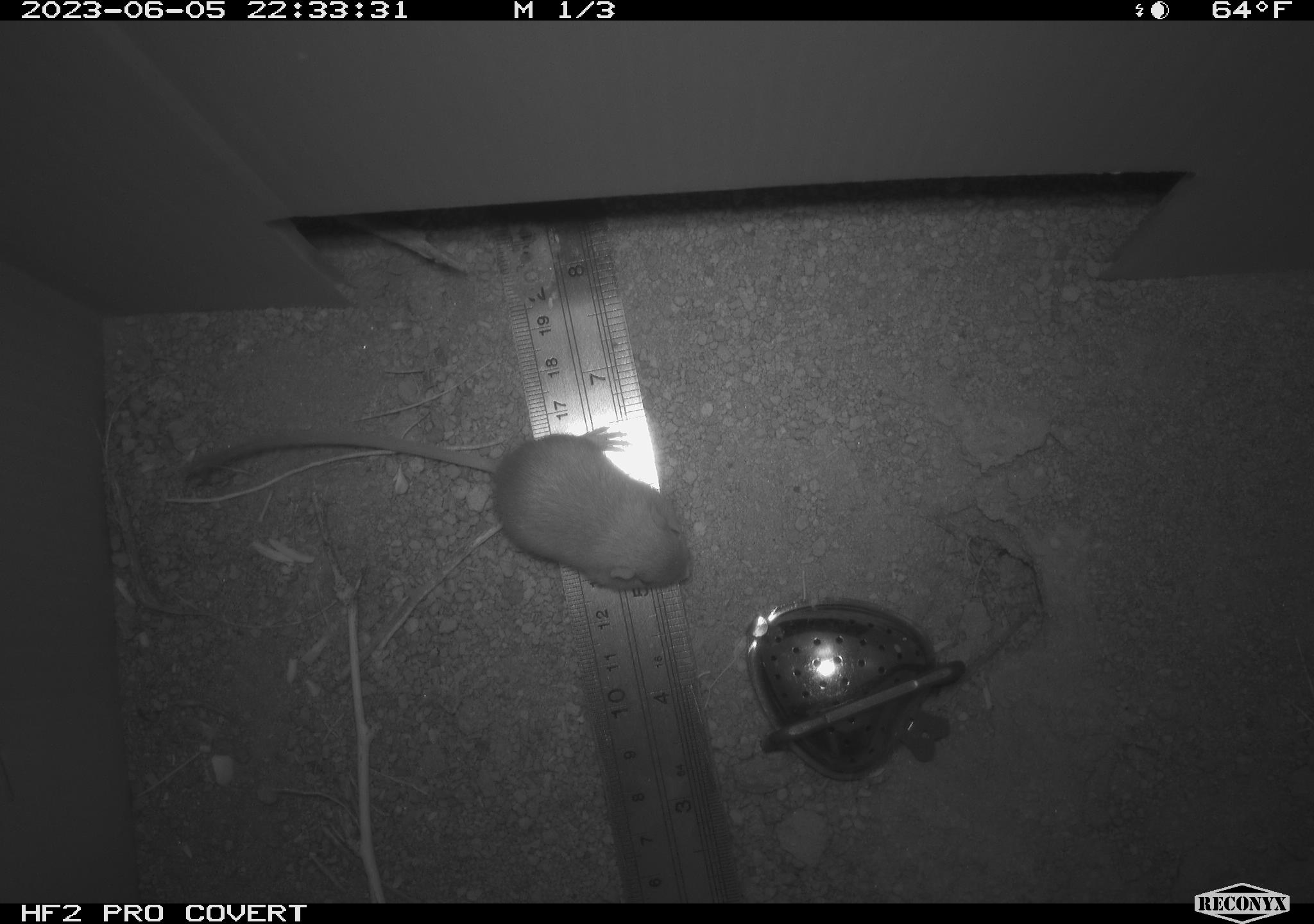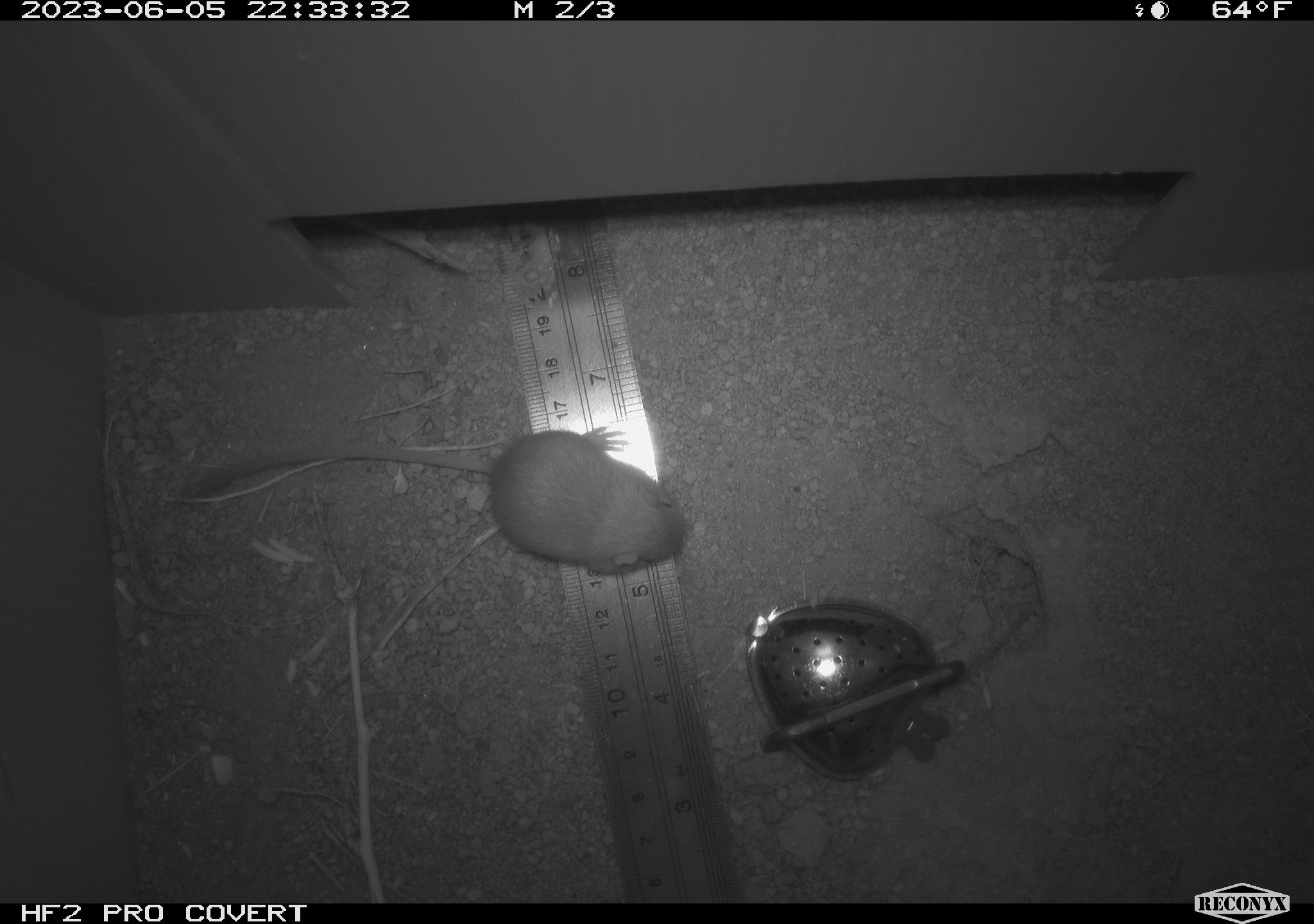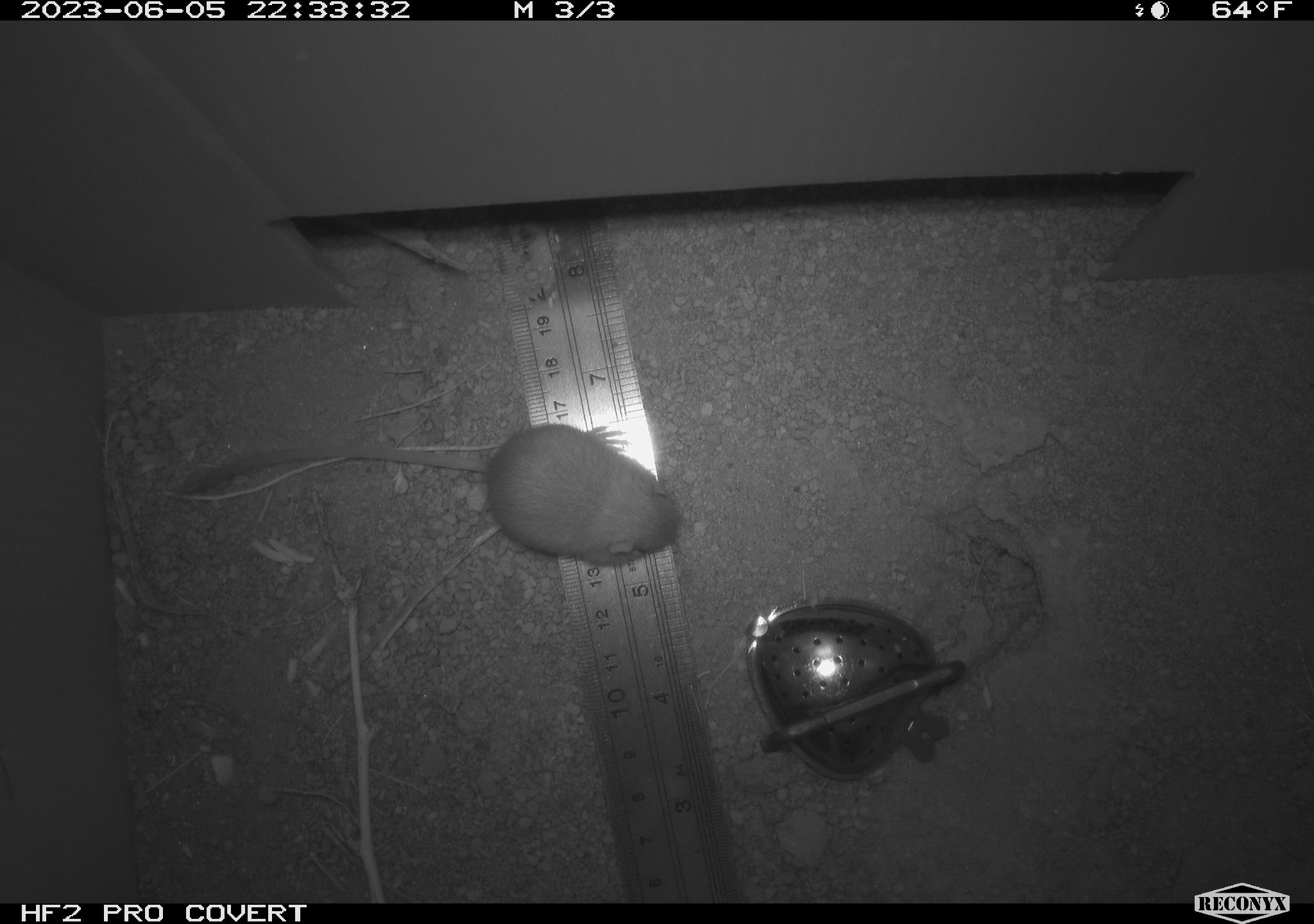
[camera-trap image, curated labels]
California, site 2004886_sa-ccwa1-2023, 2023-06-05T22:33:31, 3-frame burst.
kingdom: Animalia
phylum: Chordata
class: Mammalia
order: Rodentia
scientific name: Rodentia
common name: mouse species